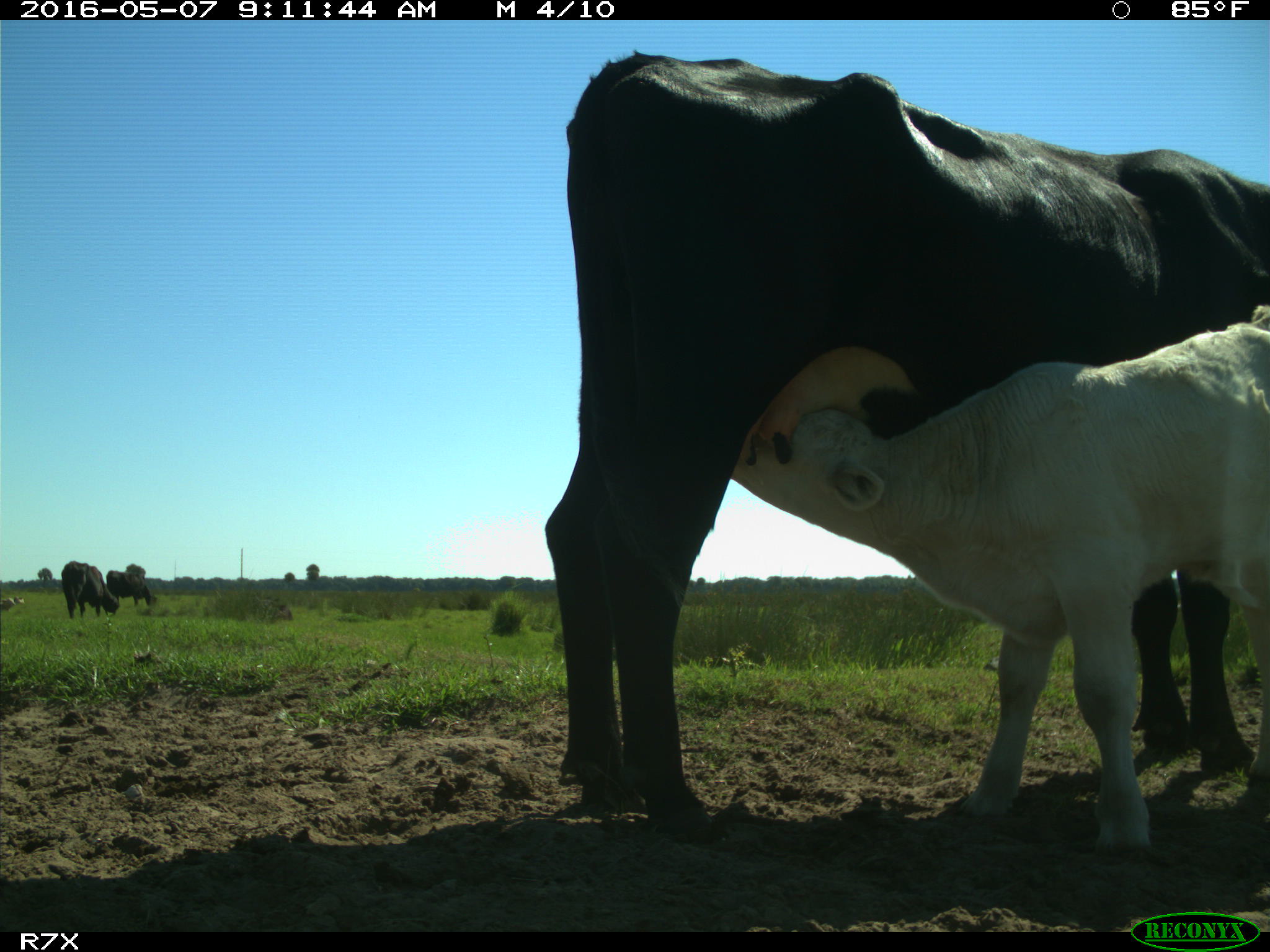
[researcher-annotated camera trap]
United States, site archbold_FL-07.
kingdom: Animalia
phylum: Chordata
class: Mammalia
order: Artiodactyla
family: Bovidae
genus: Bos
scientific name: Bos taurus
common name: domestic cow